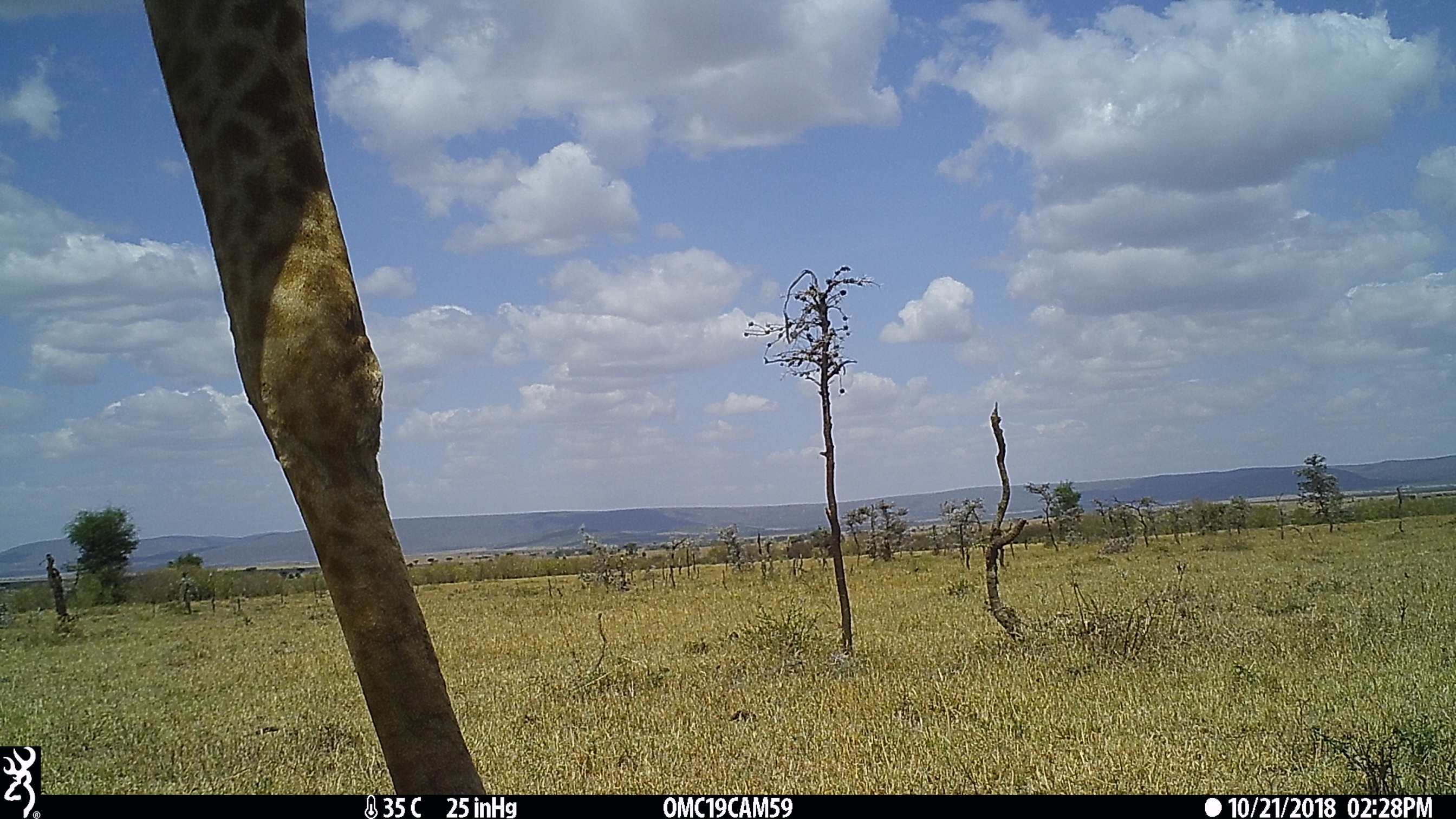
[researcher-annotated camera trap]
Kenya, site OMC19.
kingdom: Animalia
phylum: Chordata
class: Mammalia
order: Artiodactyla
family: Giraffidae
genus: Giraffa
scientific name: Giraffa camelopardalis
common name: northern giraffe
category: giraffe